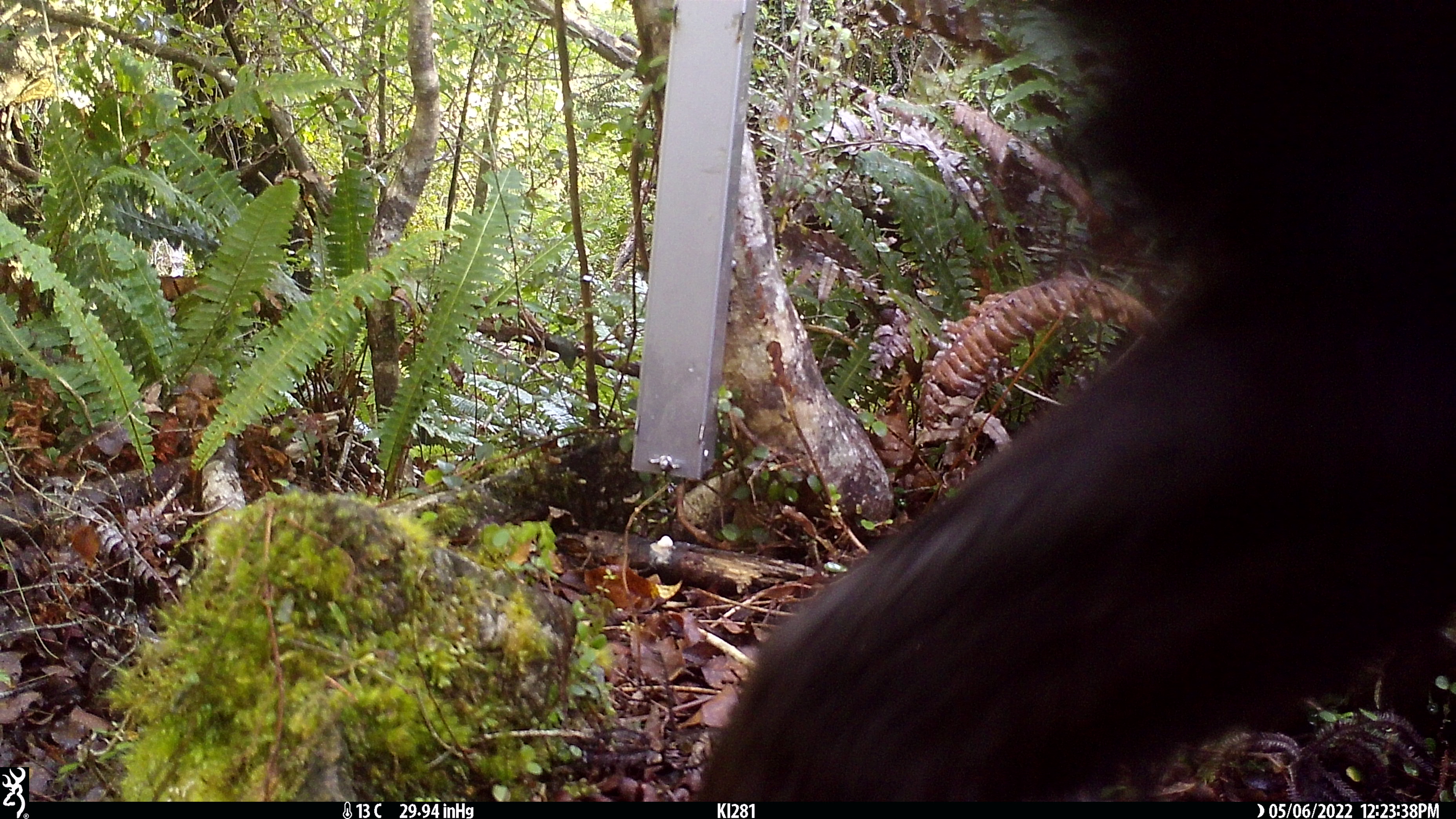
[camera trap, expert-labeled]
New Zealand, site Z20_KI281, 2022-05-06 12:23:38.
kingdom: Animalia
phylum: Chordata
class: Mammalia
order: Artiodactyla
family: Bovidae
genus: Rupicapra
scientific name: Rupicapra rupicapra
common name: alpine chamois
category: chamois